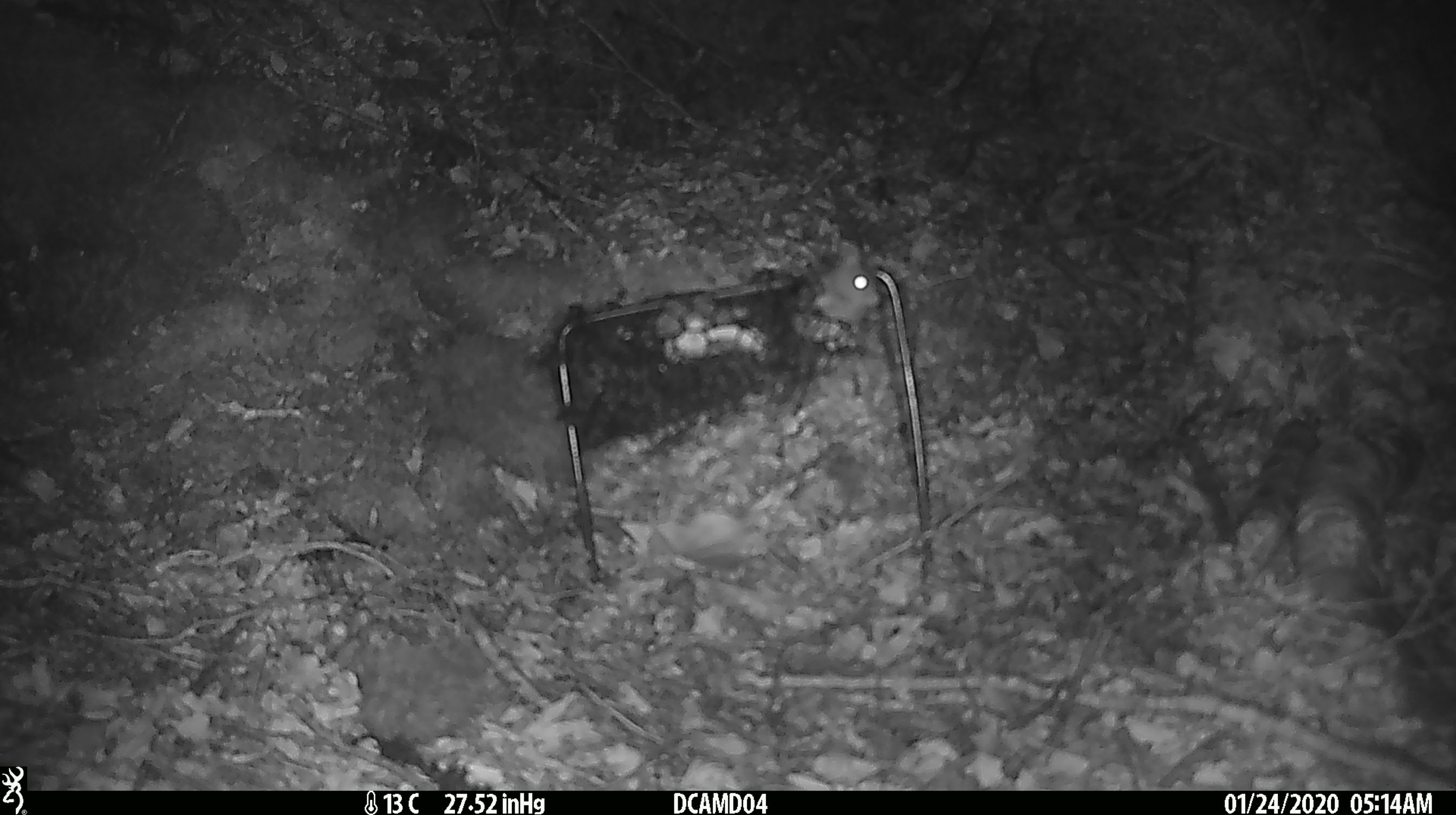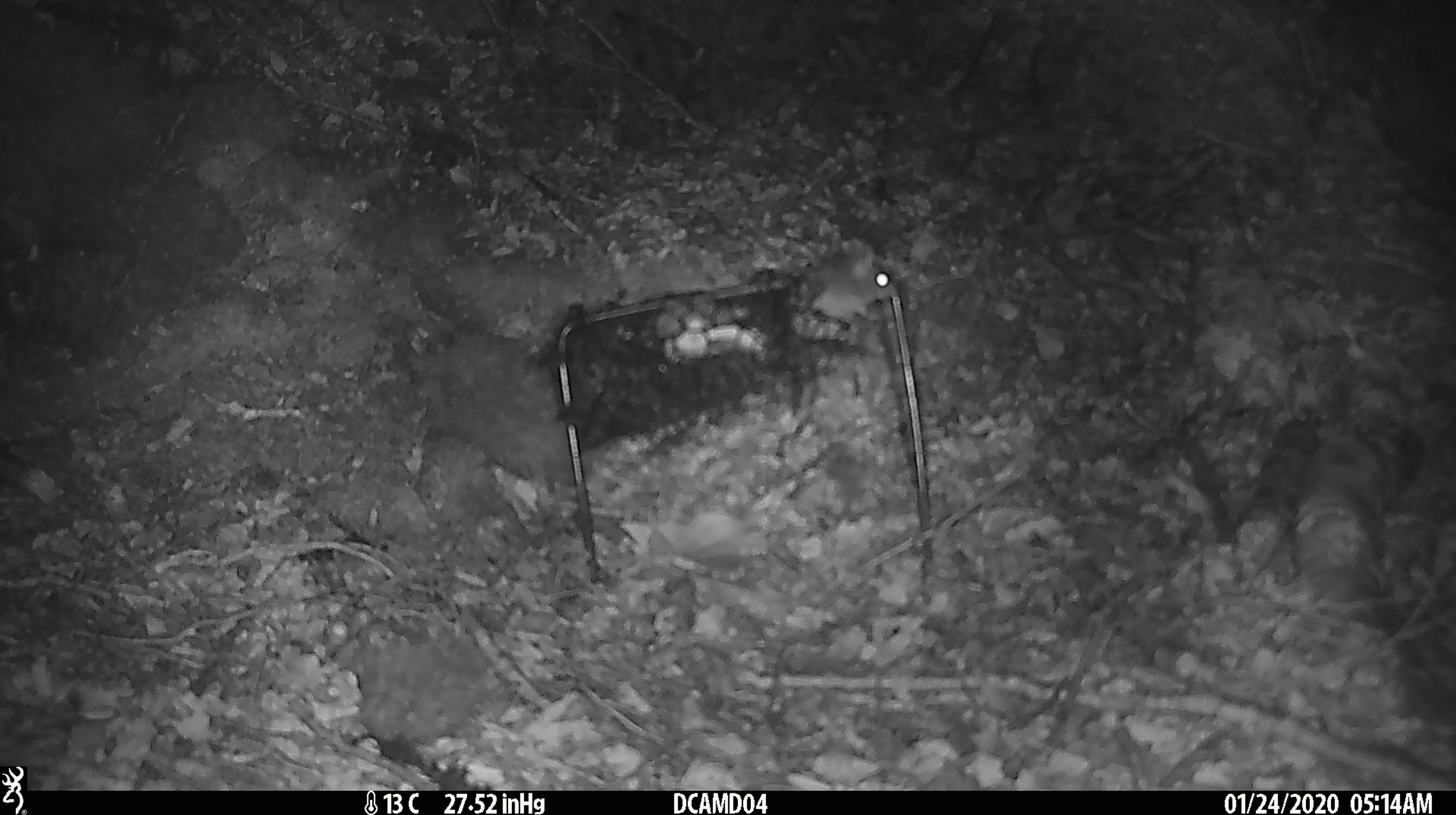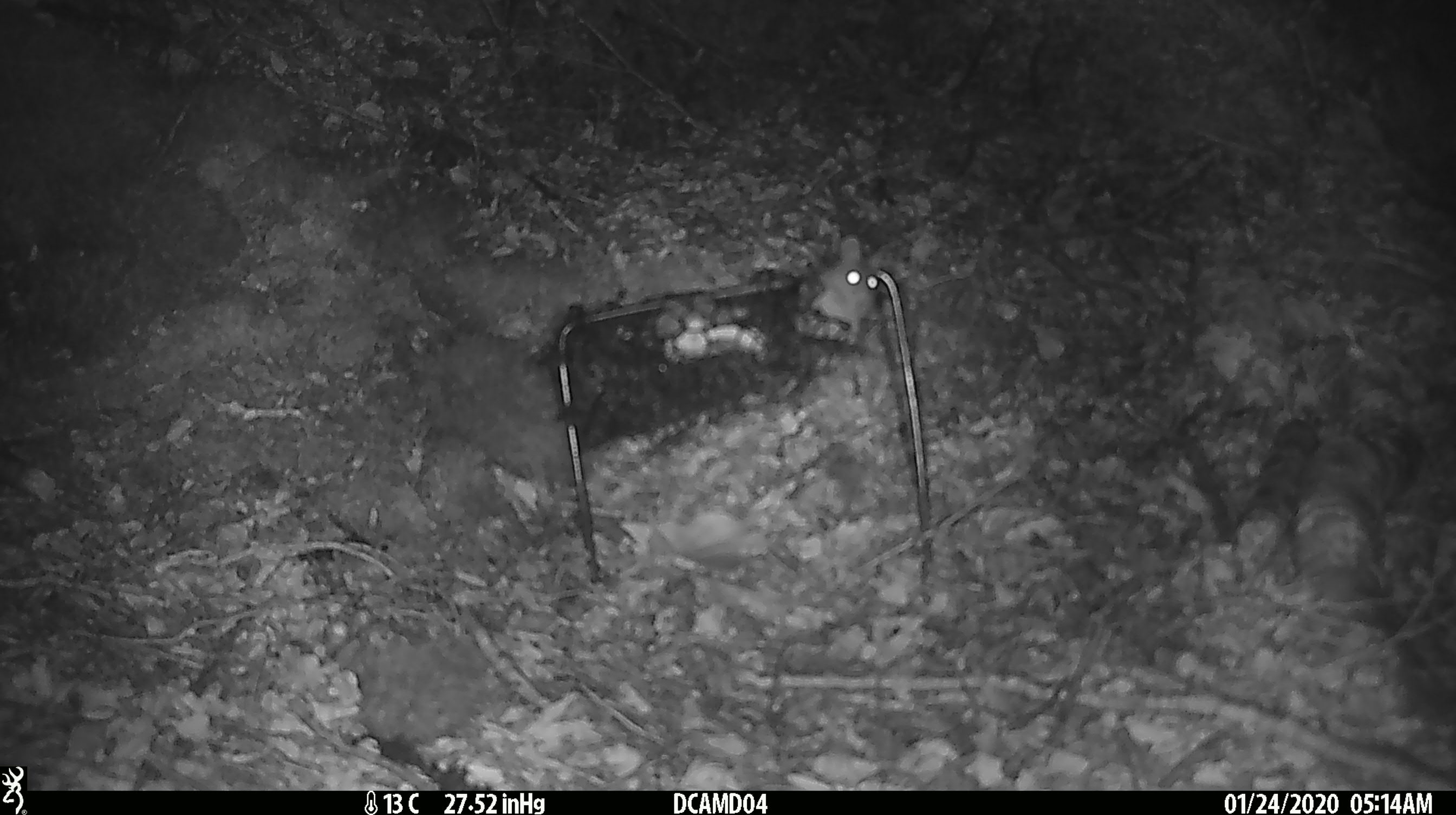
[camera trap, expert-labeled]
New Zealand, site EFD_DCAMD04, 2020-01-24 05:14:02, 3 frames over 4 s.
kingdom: Animalia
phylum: Chordata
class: Mammalia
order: Rodentia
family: Muridae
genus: Mus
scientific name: Mus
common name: mouse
Mouse (Mus).